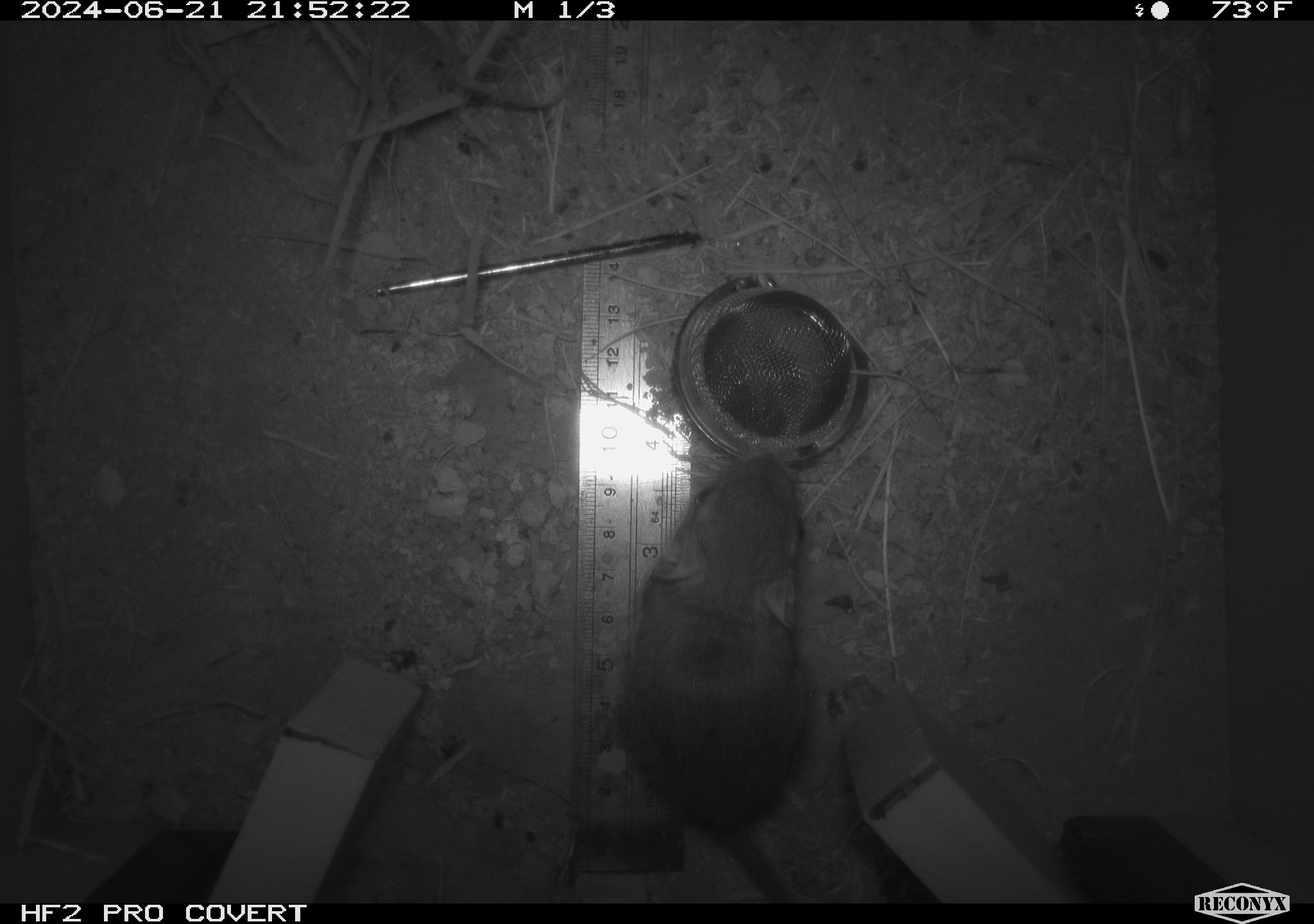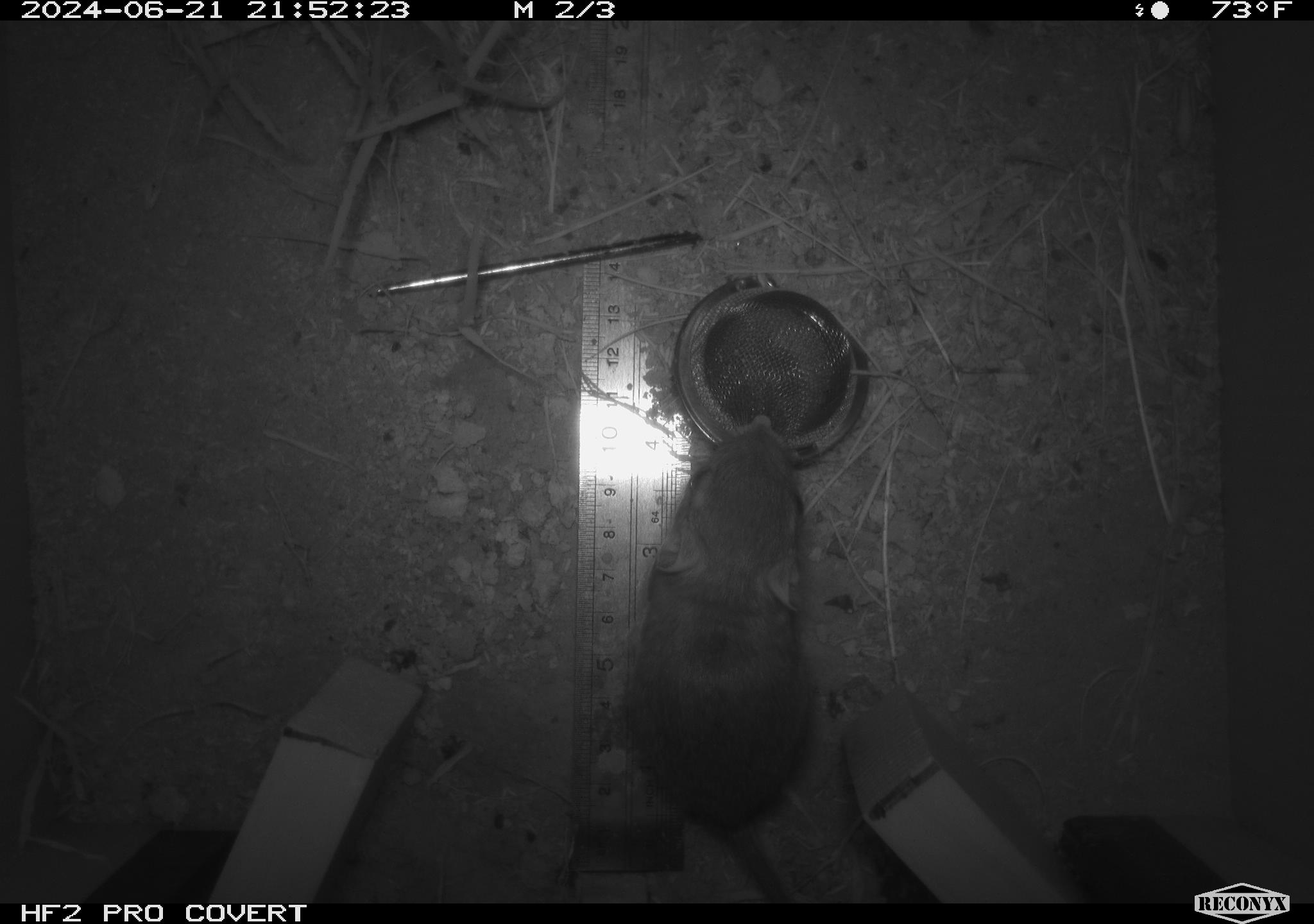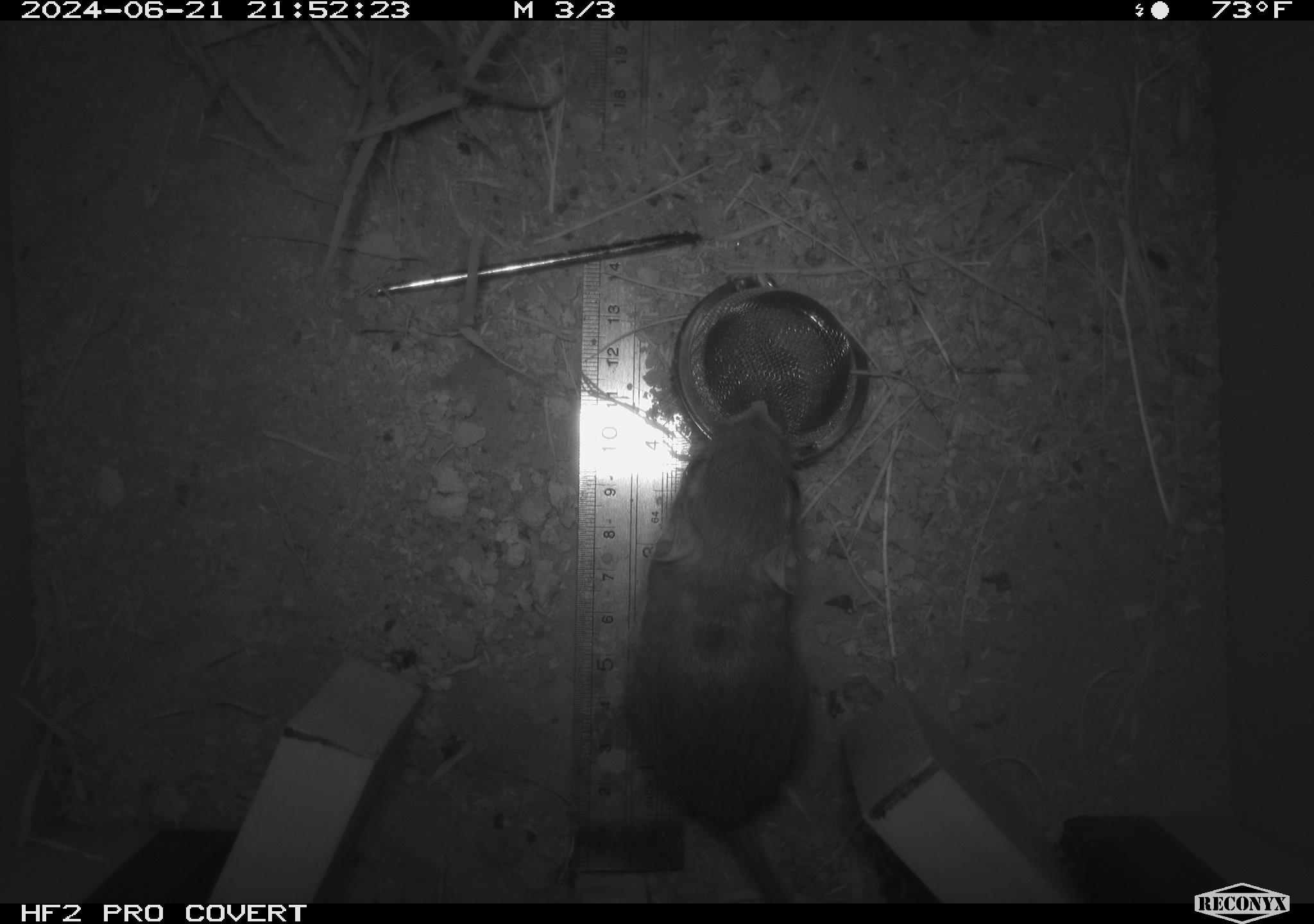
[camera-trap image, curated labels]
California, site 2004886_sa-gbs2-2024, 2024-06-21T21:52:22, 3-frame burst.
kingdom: Animalia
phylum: Chordata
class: Mammalia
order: Rodentia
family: Heteromyidae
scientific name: Heteromyidae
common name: kangaroo rats and pocket mice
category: heteromyidae family